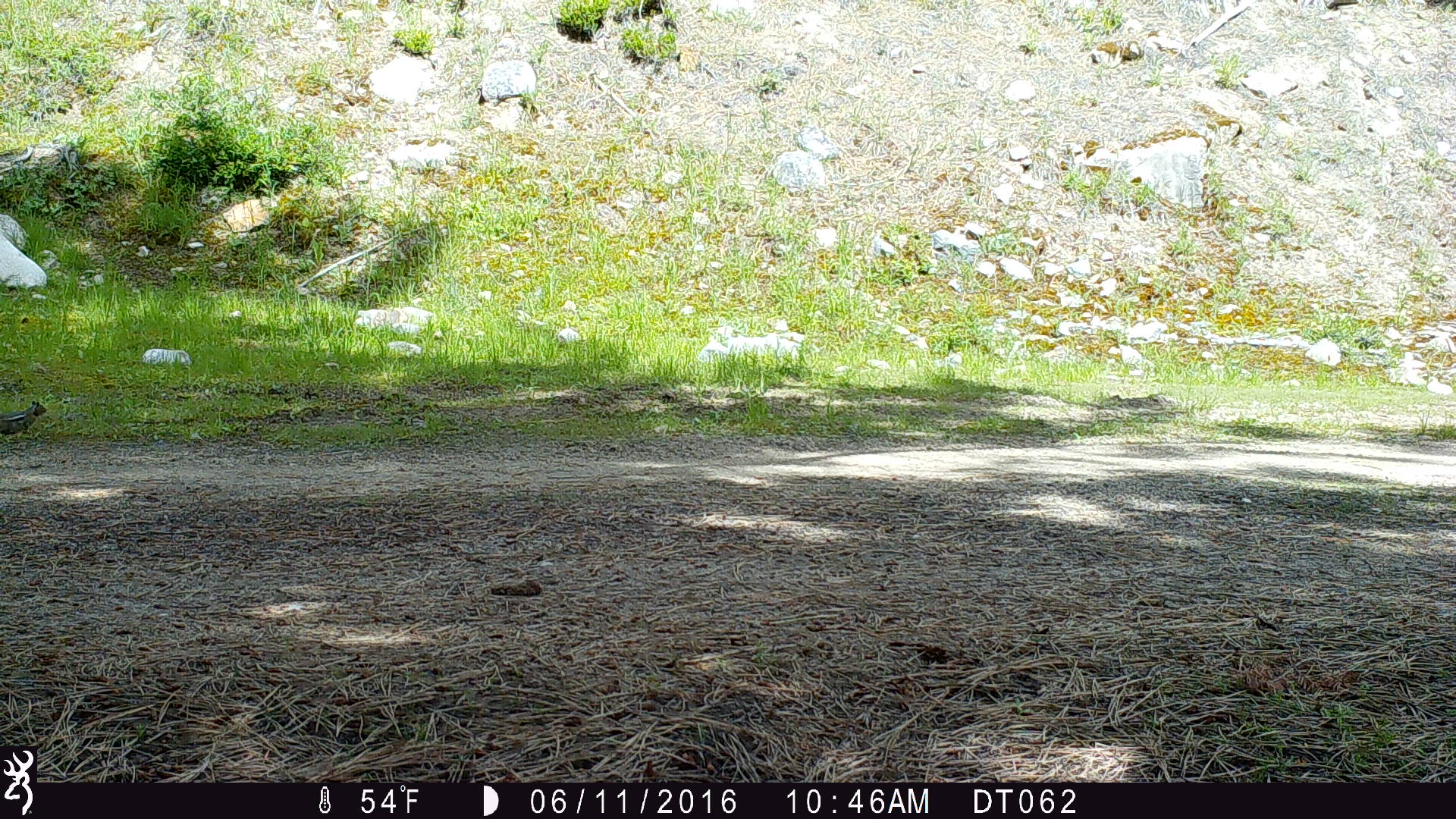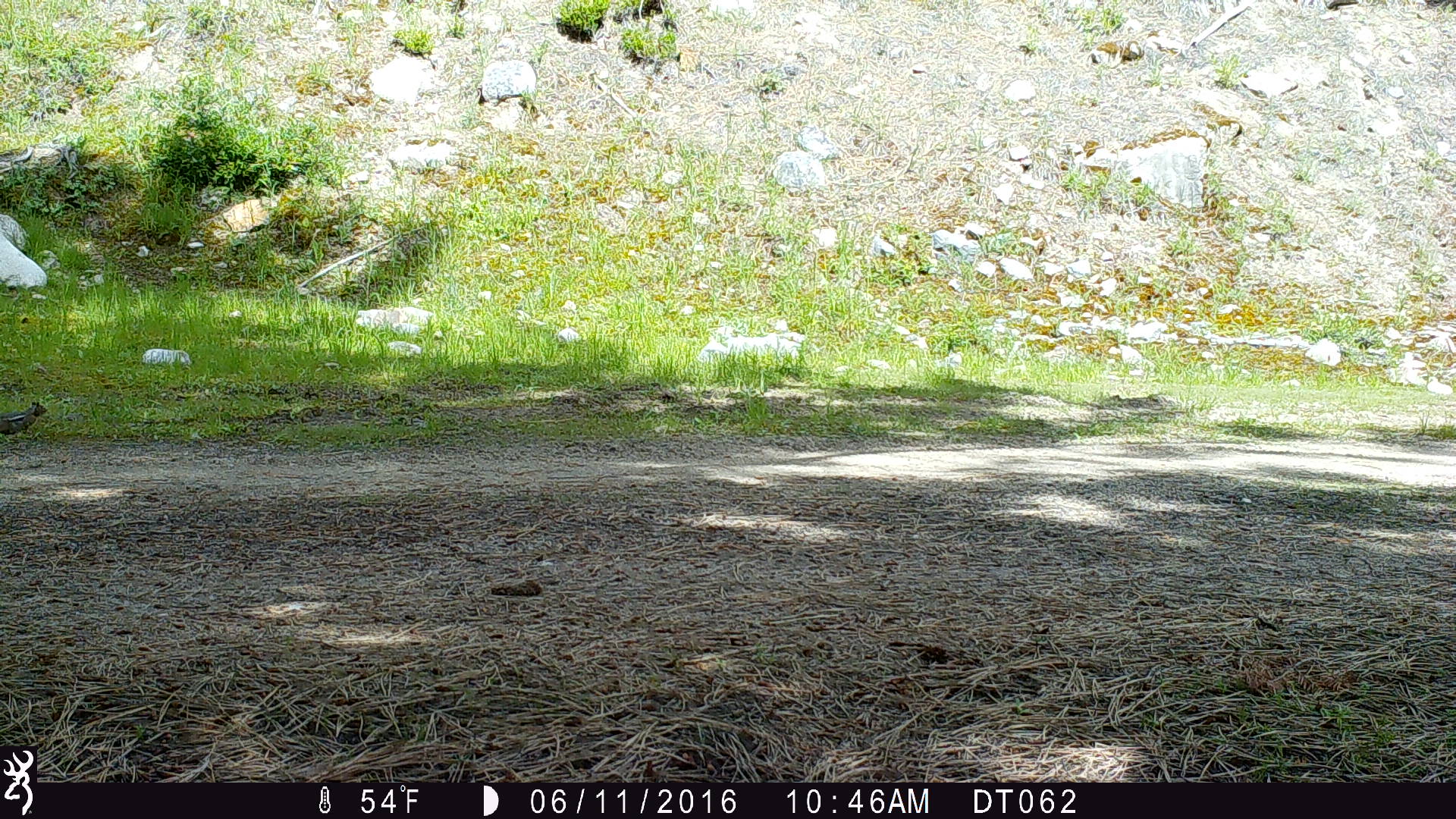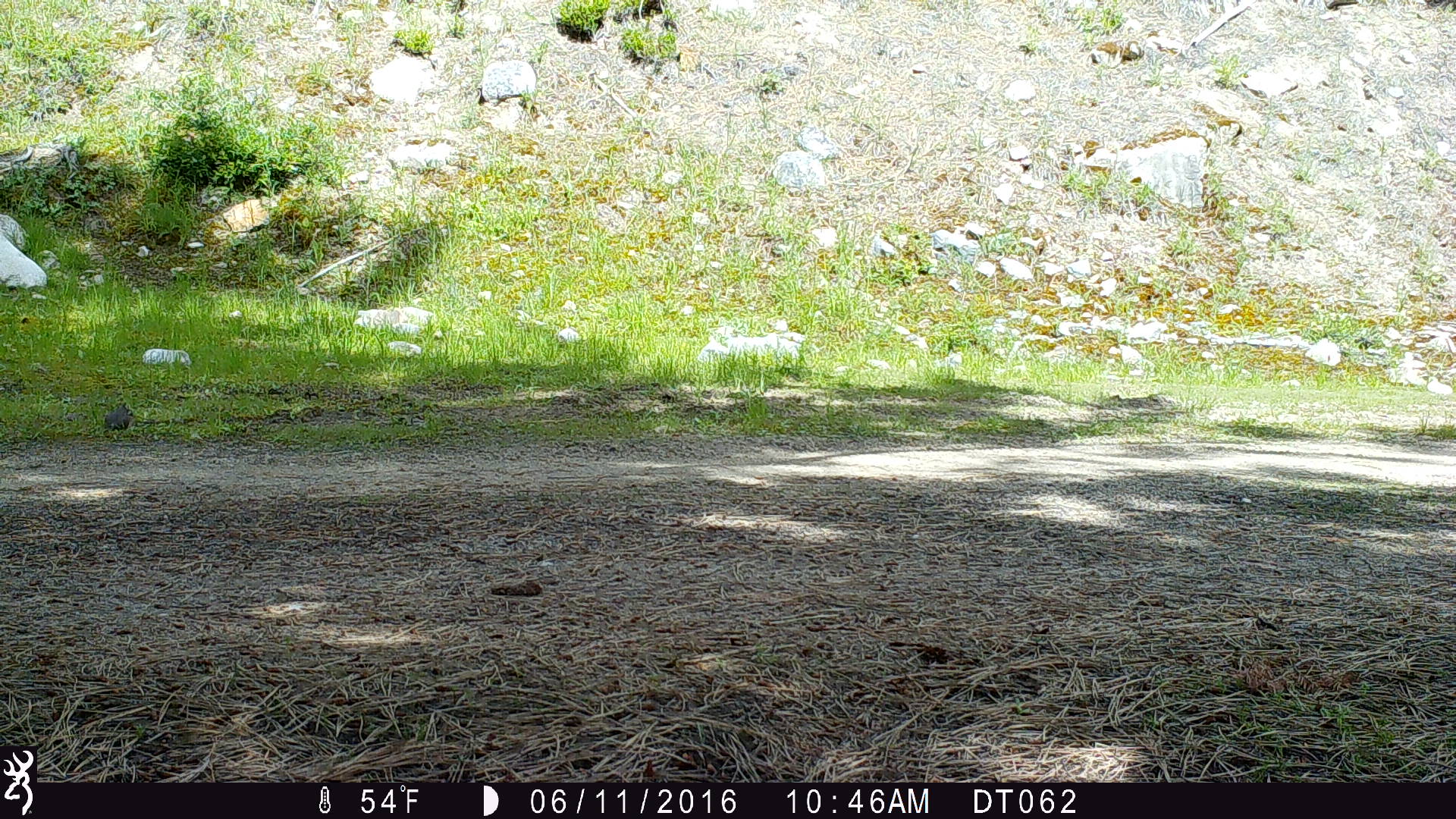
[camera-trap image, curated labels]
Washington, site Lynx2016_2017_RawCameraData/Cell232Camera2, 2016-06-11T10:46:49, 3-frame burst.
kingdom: Animalia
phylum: Chordata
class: Mammalia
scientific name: Mammalia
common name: small mammal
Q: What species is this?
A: Small mammal (Mammalia).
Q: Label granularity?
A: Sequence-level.